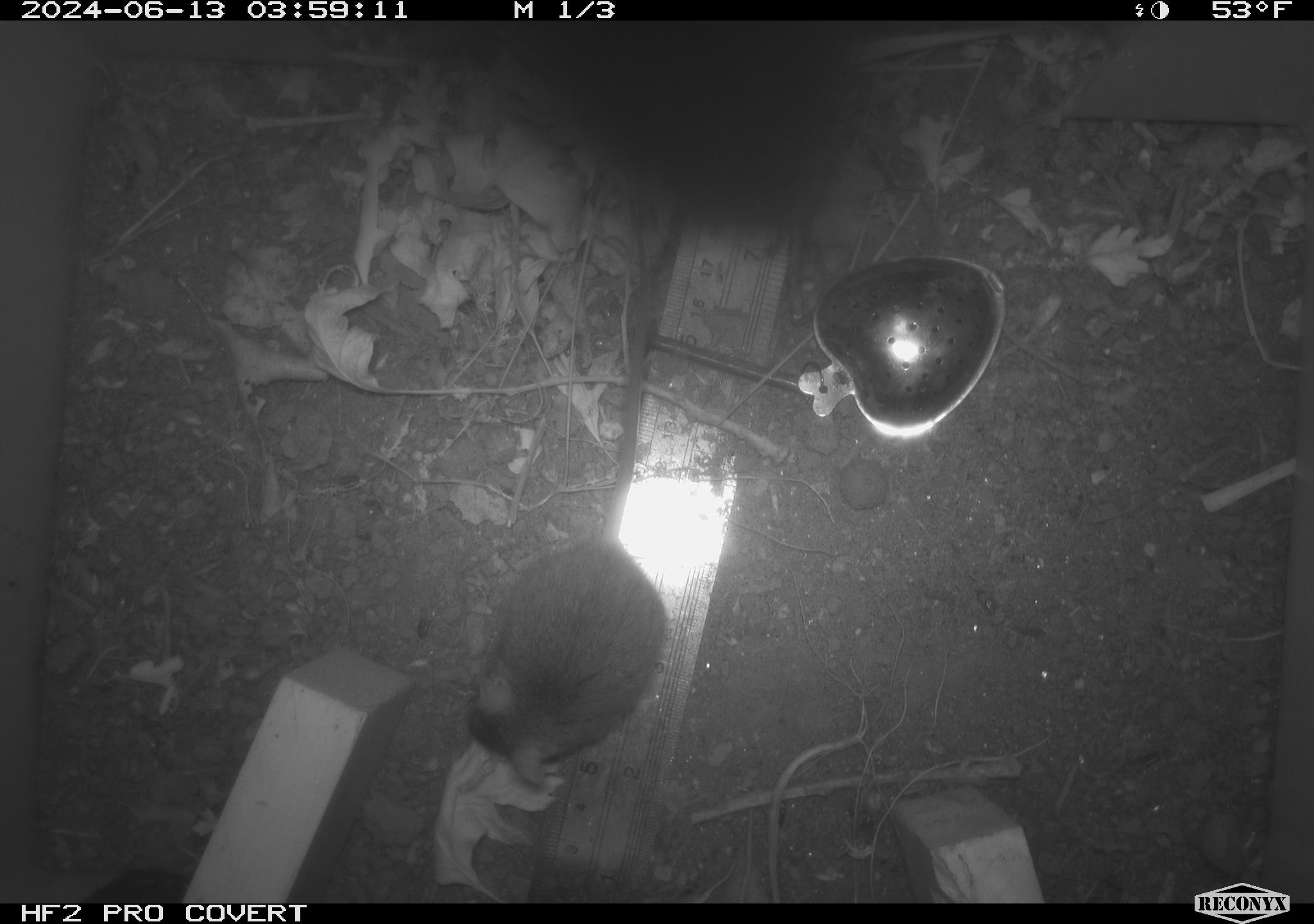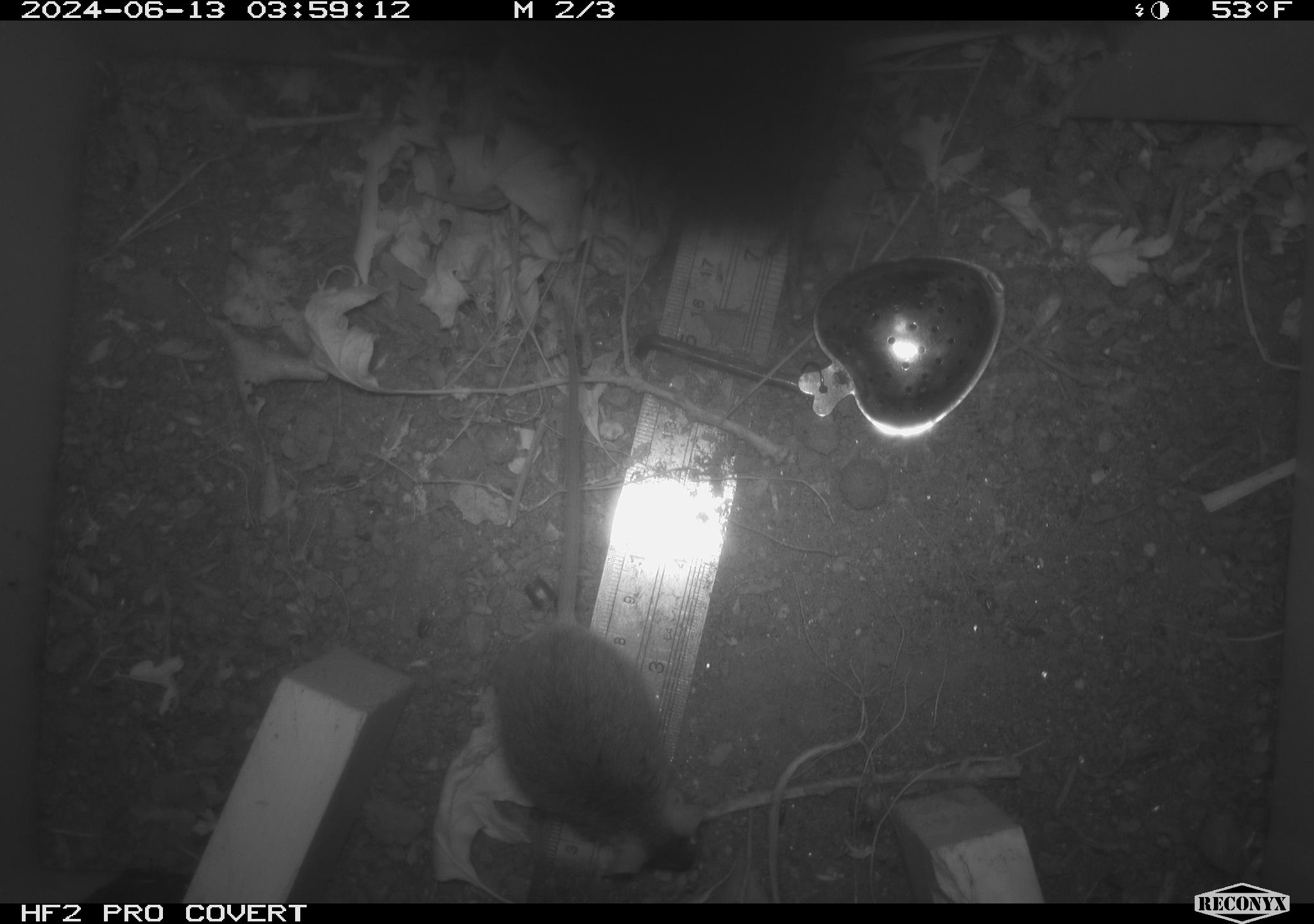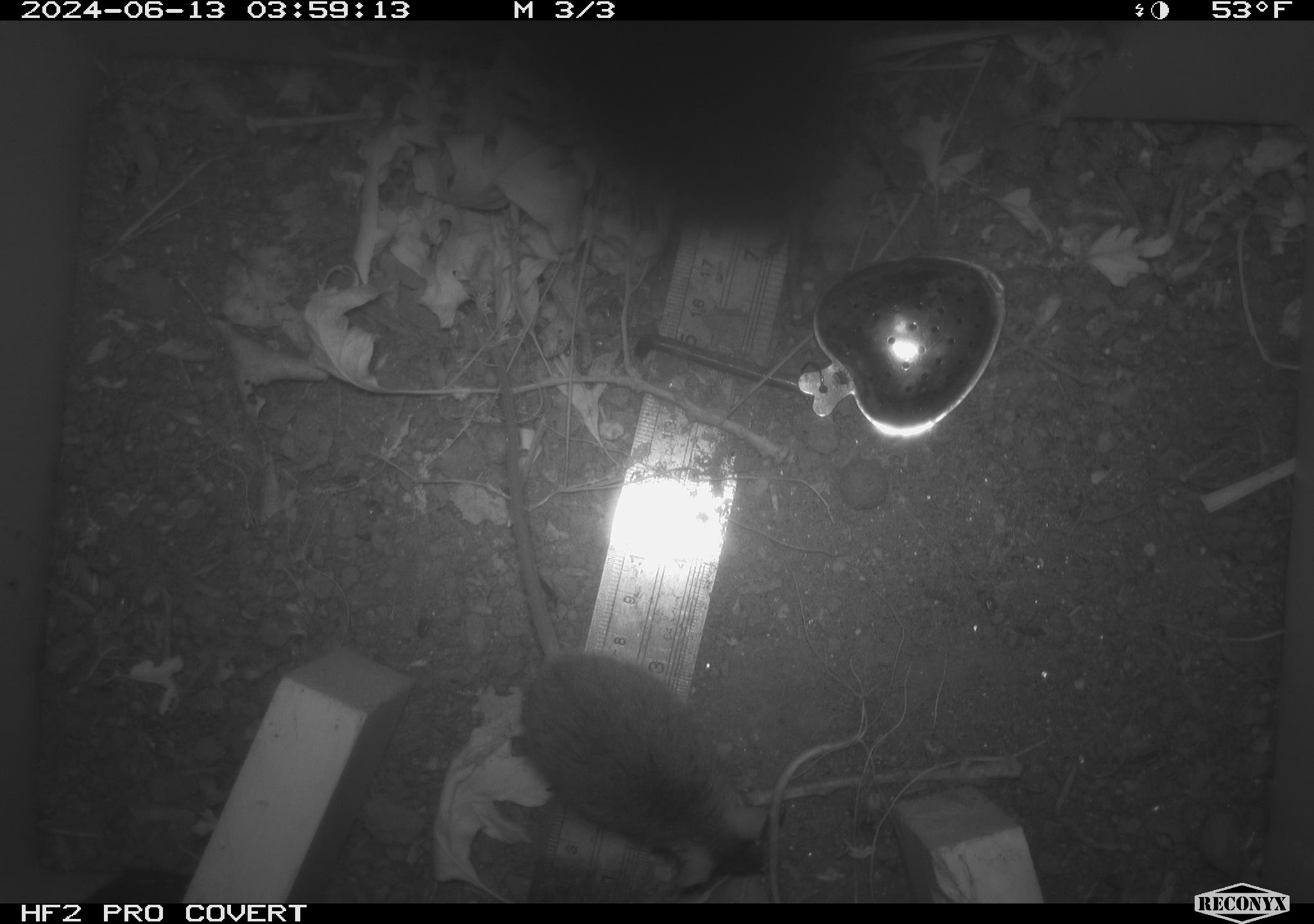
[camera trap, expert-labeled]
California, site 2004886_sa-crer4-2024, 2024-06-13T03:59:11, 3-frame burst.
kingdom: Animalia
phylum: Chordata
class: Mammalia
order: Rodentia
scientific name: Rodentia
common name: mouse species